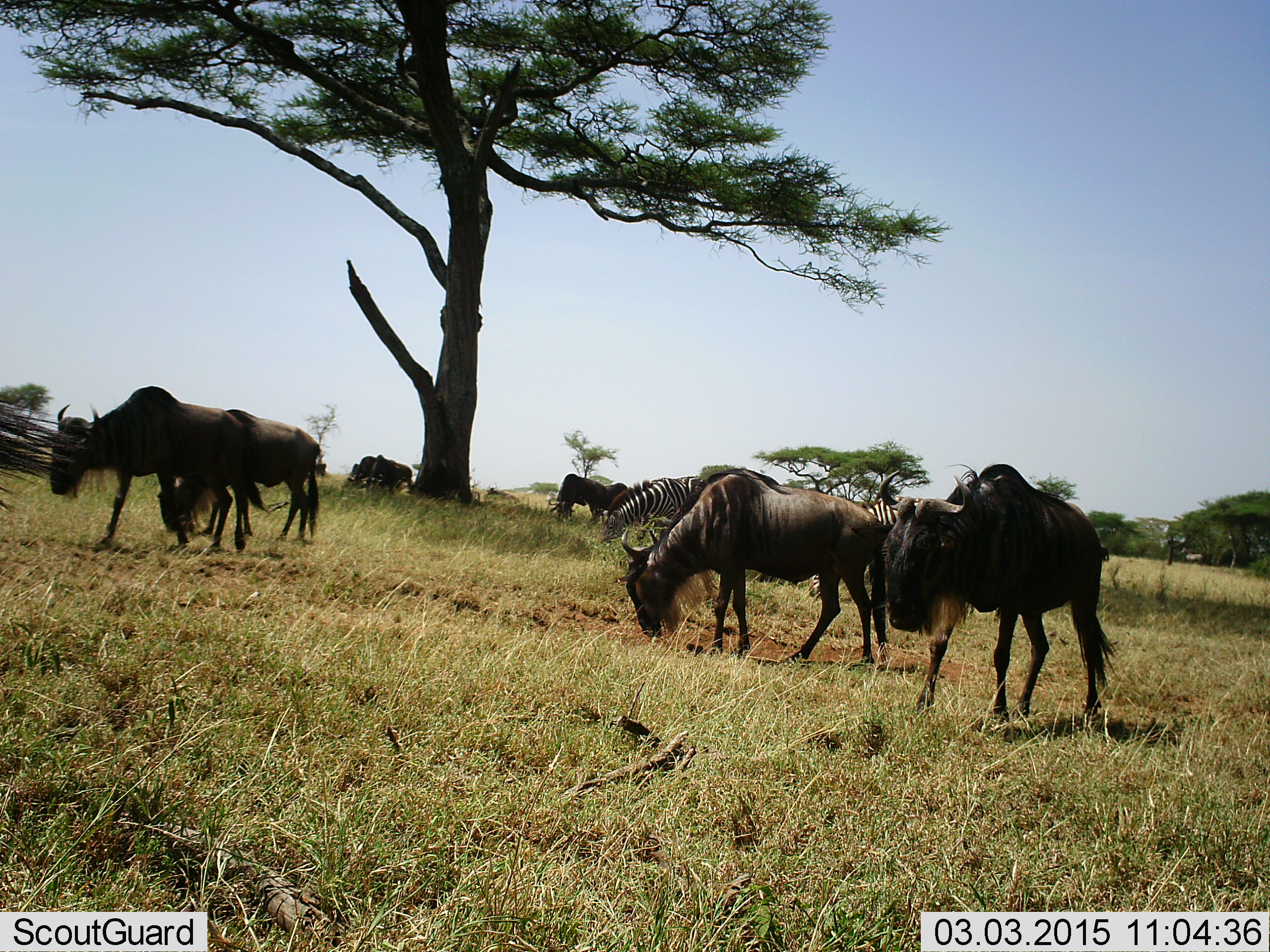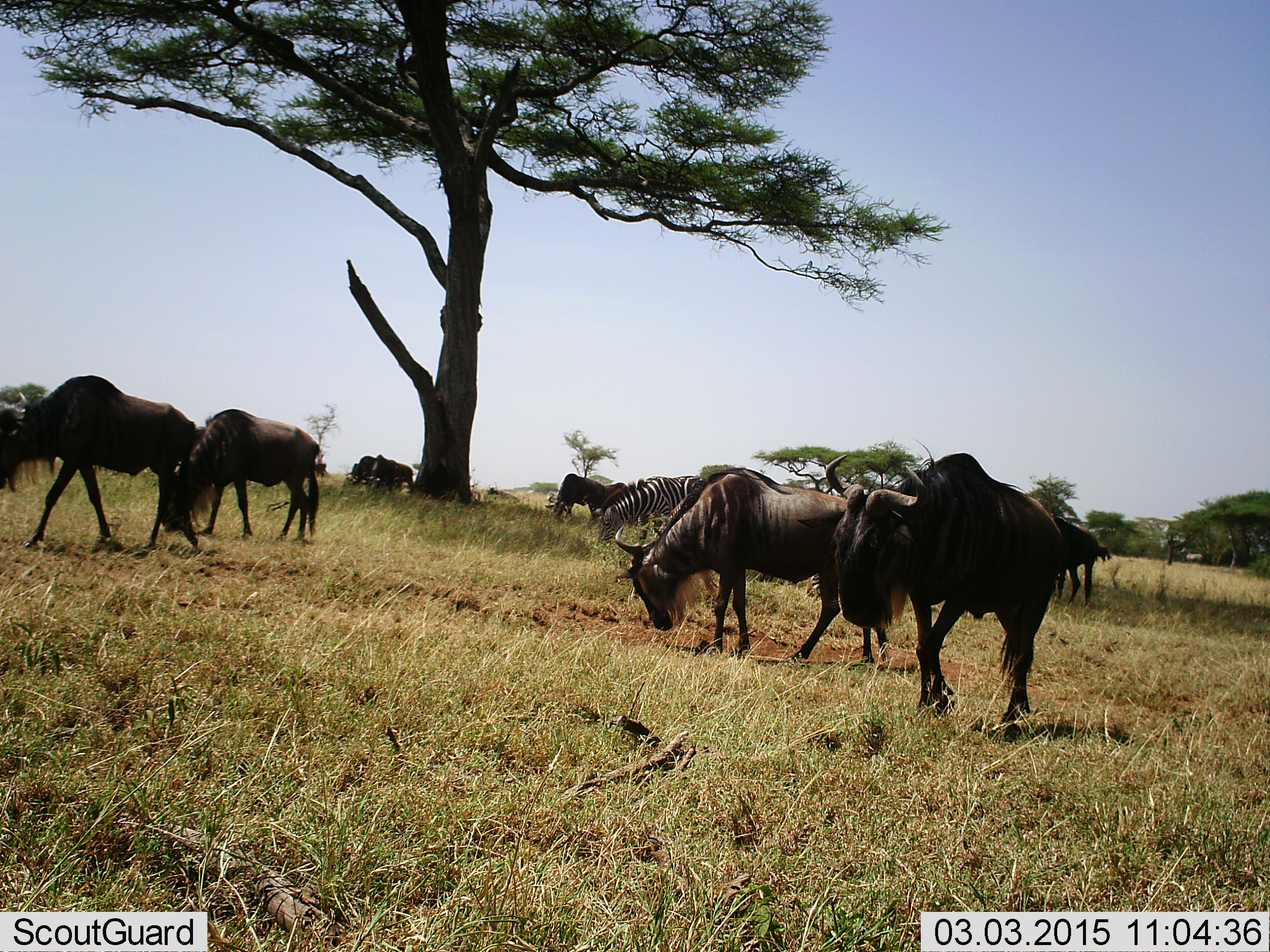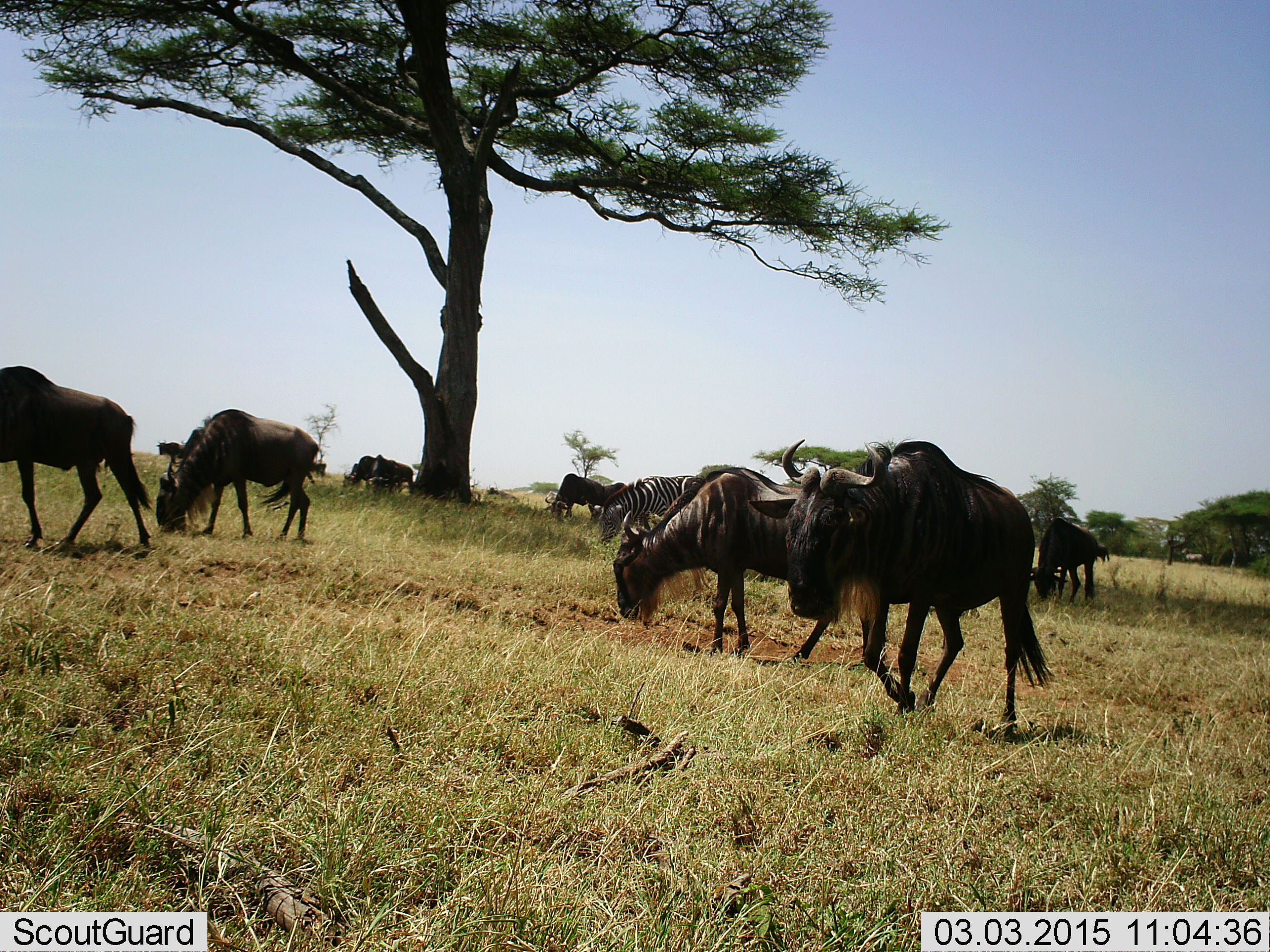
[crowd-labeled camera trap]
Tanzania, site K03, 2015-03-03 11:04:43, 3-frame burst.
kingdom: Animalia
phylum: Chordata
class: Mammalia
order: Artiodactyla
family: Bovidae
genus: Connochaetes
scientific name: Connochaetes taurinus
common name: blue wildebeest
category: wildebeest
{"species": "wildebeest (blue wildebeest) (Connochaetes taurinus)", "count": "9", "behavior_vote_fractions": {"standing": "29%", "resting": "0%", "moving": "79%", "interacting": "0%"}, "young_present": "0%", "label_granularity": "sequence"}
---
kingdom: Animalia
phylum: Chordata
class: Mammalia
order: Perissodactyla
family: Equidae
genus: Equus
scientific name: Equus quagga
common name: plains zebra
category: zebra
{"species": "zebra (plains zebra) (Equus quagga)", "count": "2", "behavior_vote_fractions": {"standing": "20%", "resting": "0%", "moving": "10%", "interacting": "0%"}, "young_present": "0%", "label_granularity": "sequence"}